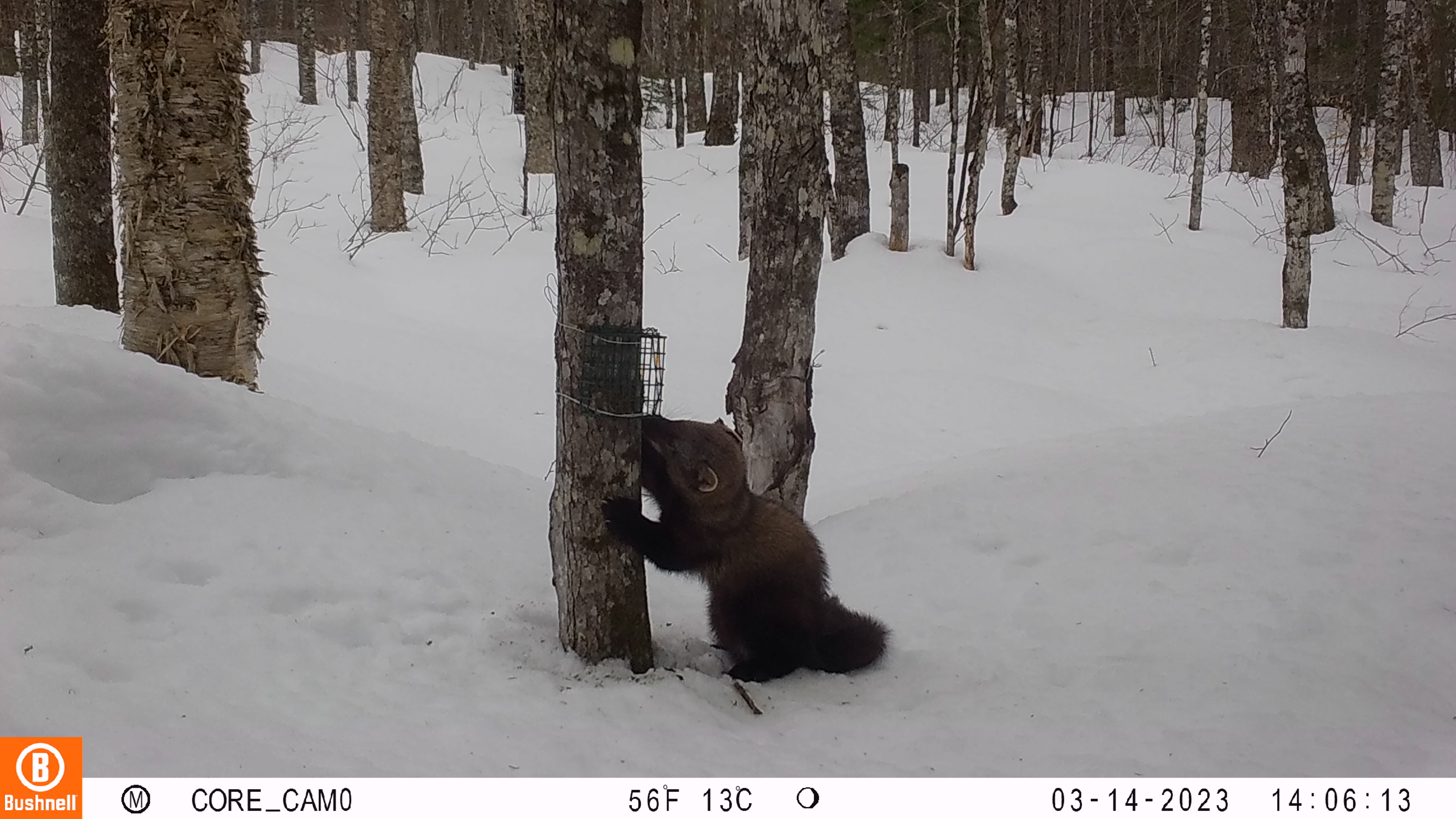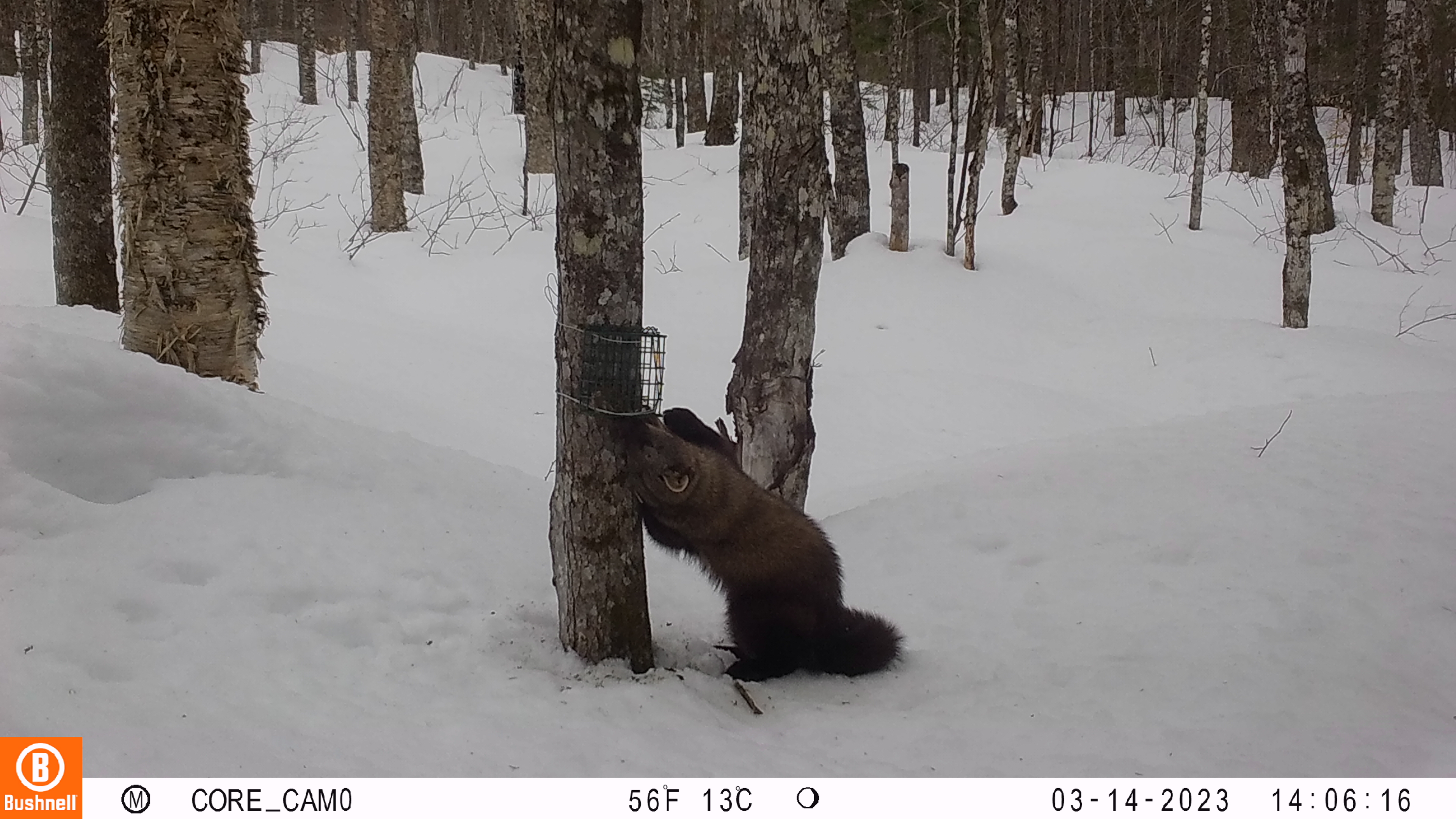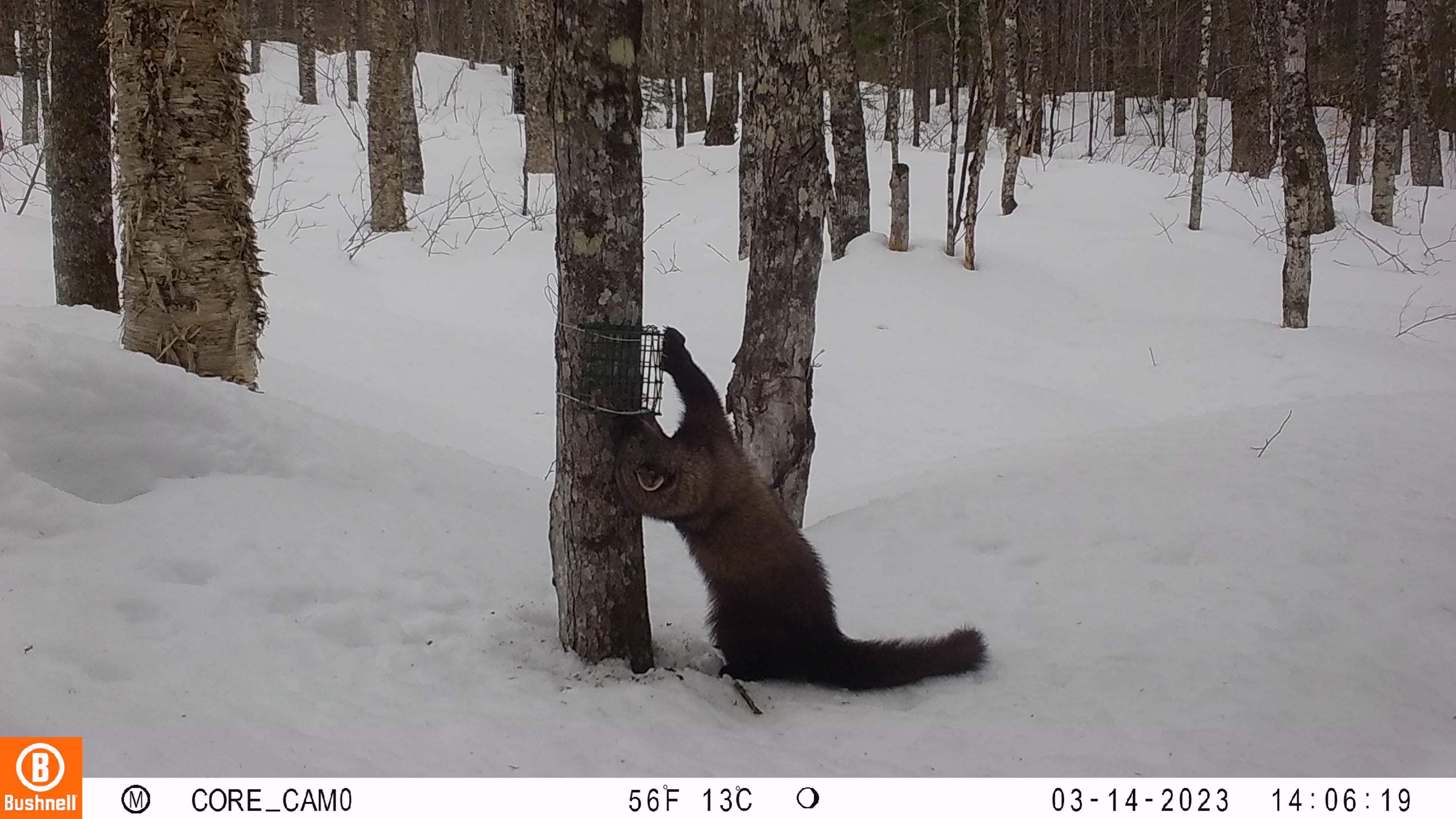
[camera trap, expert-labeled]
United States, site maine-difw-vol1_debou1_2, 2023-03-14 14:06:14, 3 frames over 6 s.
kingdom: Animalia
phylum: Chordata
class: Mammalia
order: Carnivora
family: Mustelidae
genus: Pekania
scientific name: Pekania pennanti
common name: fisher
Fisher (Pekania pennanti).